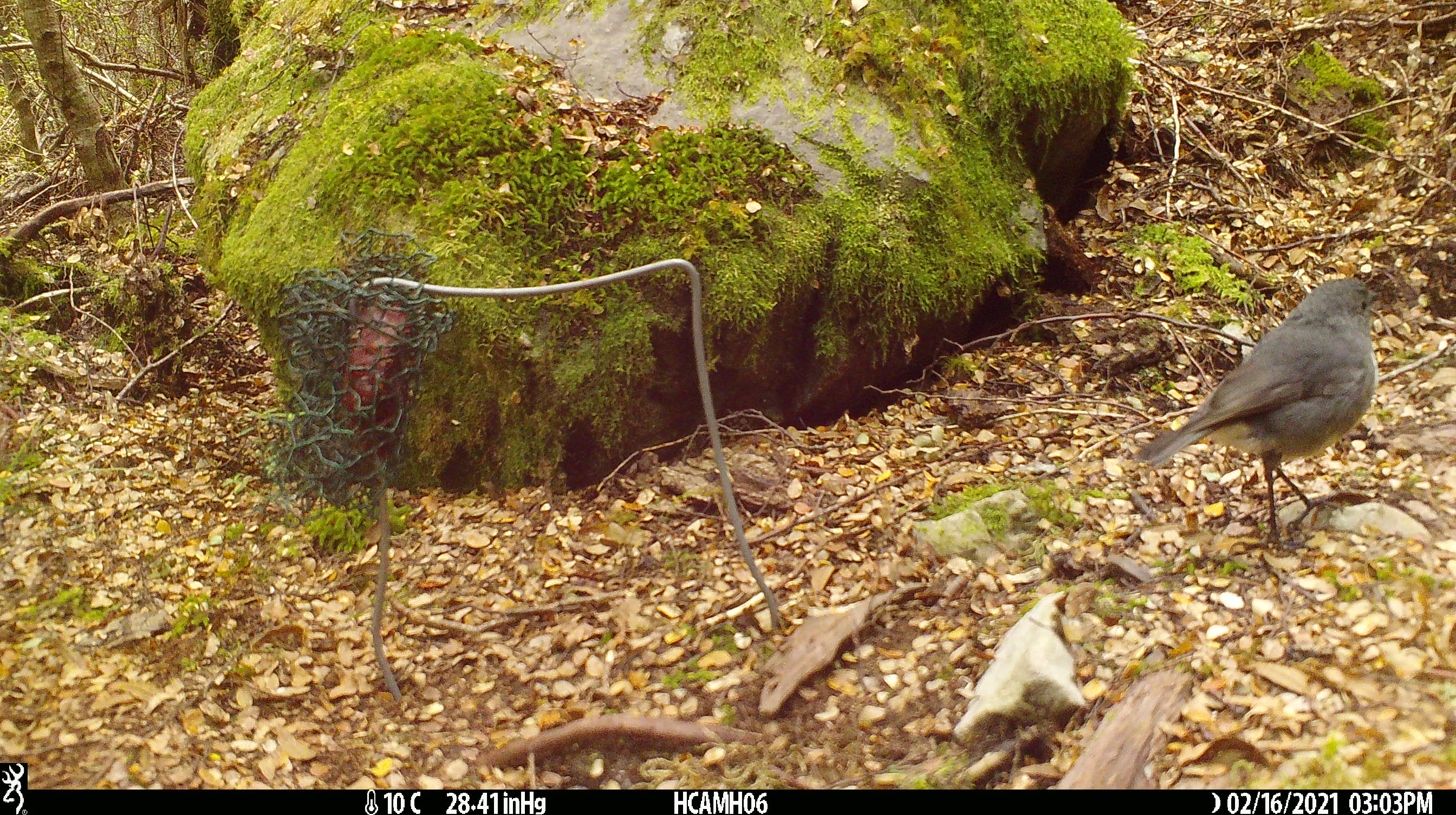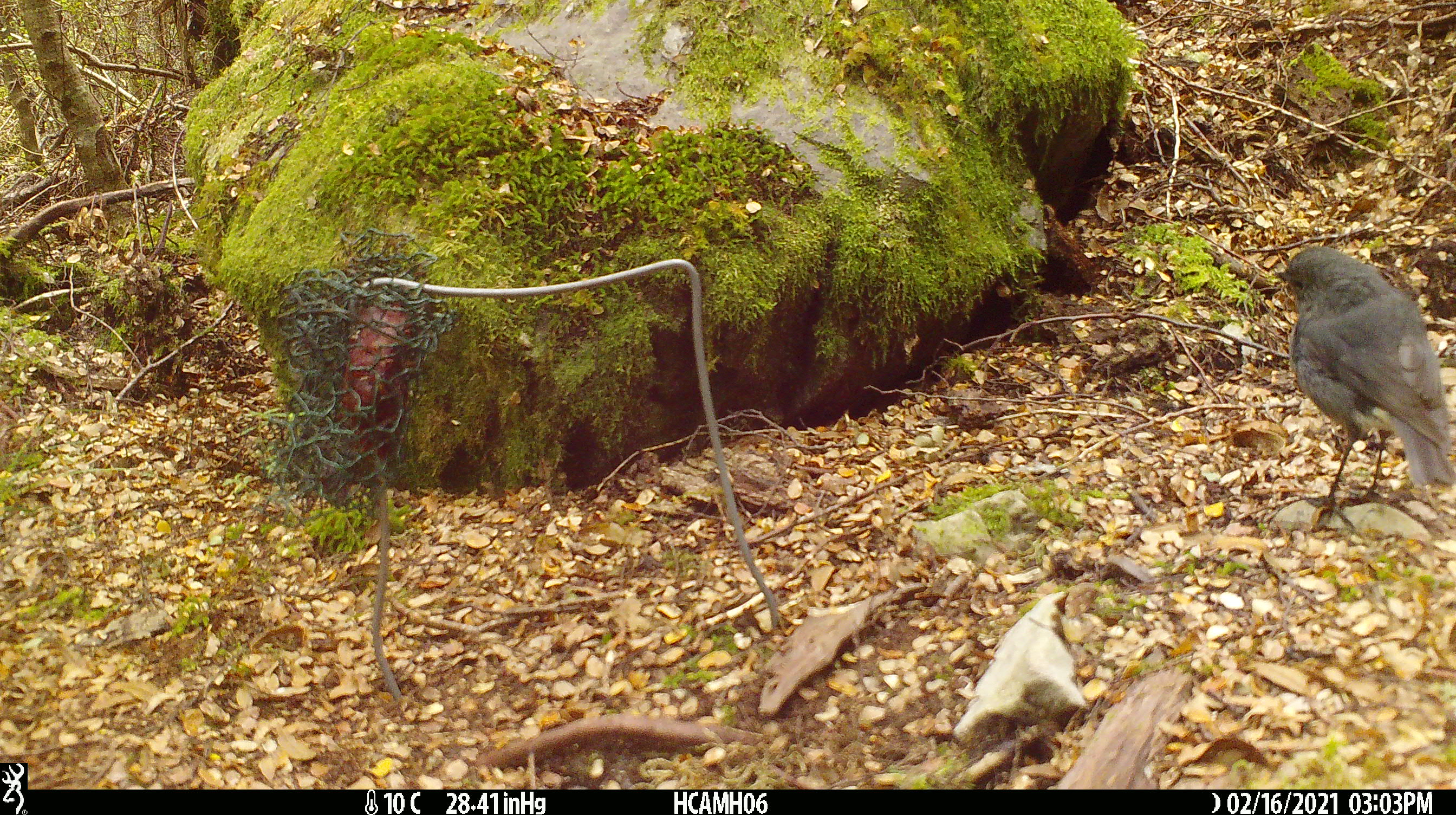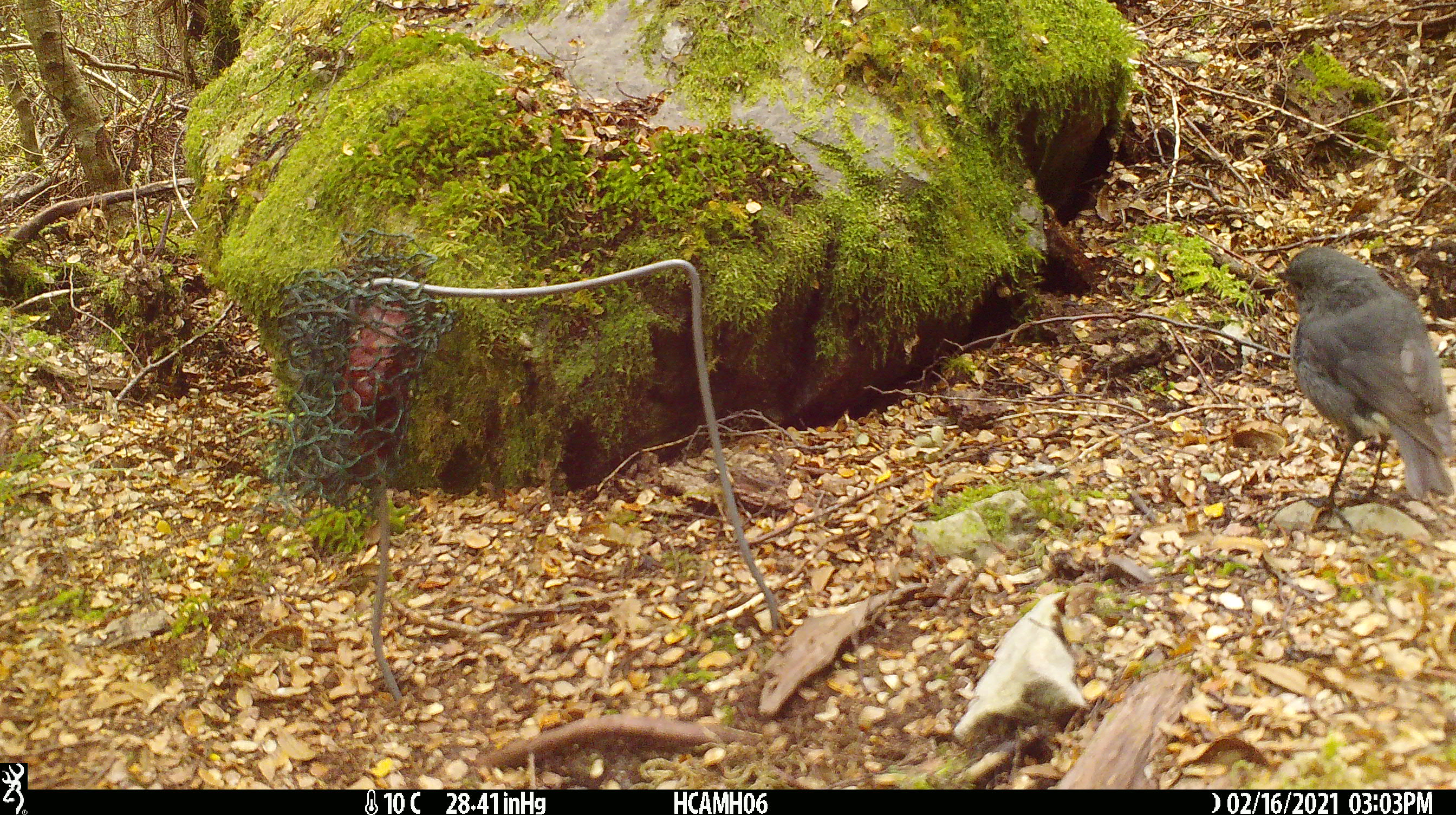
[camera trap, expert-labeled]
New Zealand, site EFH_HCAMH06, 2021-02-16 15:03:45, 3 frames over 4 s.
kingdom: Animalia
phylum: Chordata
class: Aves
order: Passeriformes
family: Petroicidae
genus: Petroica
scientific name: Petroica australis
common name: new zealand robin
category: robin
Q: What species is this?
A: Robin (new zealand robin) (Petroica australis).